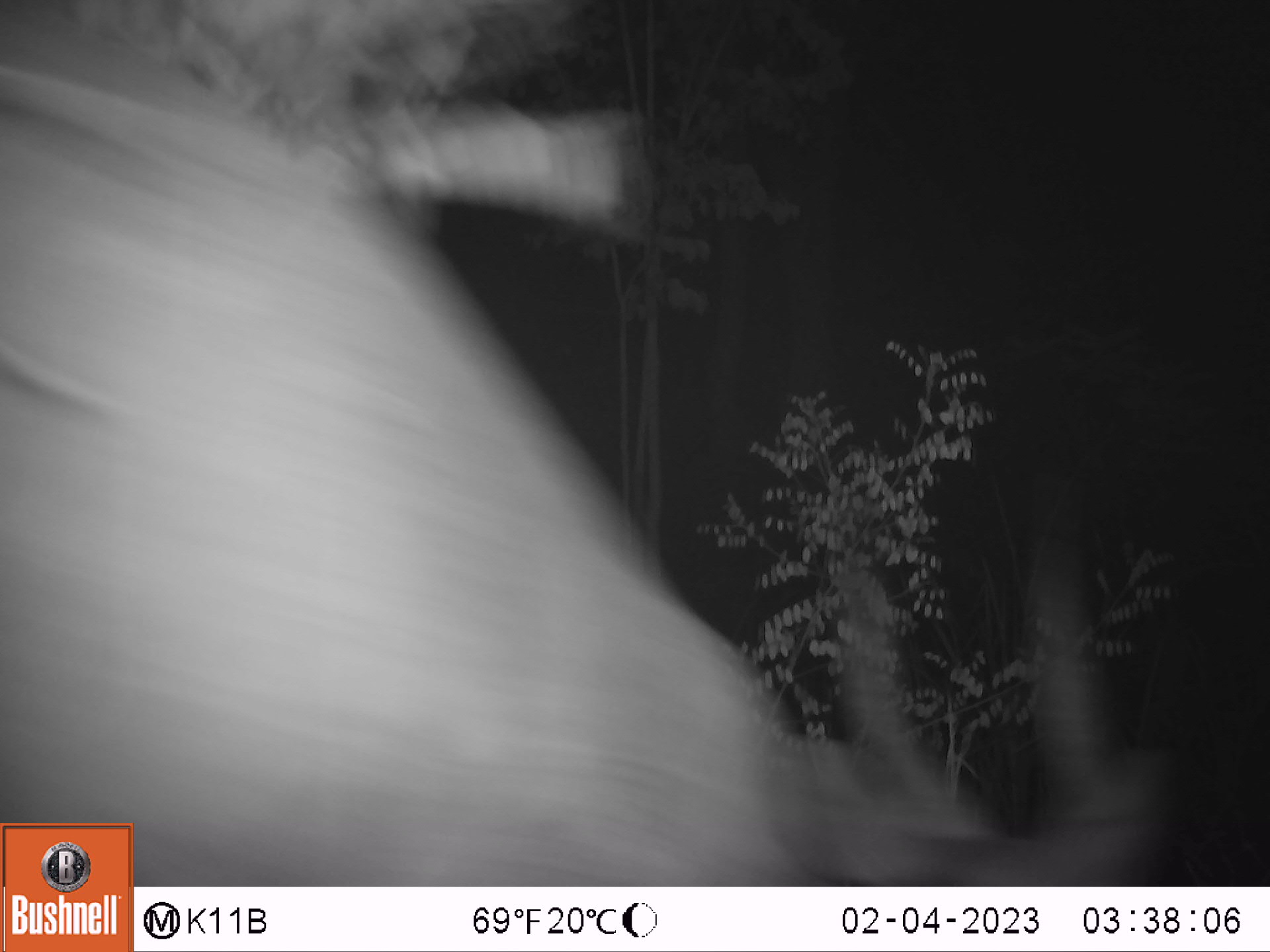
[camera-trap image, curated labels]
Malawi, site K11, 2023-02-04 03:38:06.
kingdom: Animalia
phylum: Chordata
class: Mammalia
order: Artiodactyla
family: Bovidae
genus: Tragelaphus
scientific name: Tragelaphus sylvaticus sylvaticus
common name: cape bushbuck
Cape bushbuck (Tragelaphus sylvaticus sylvaticus), count 1.